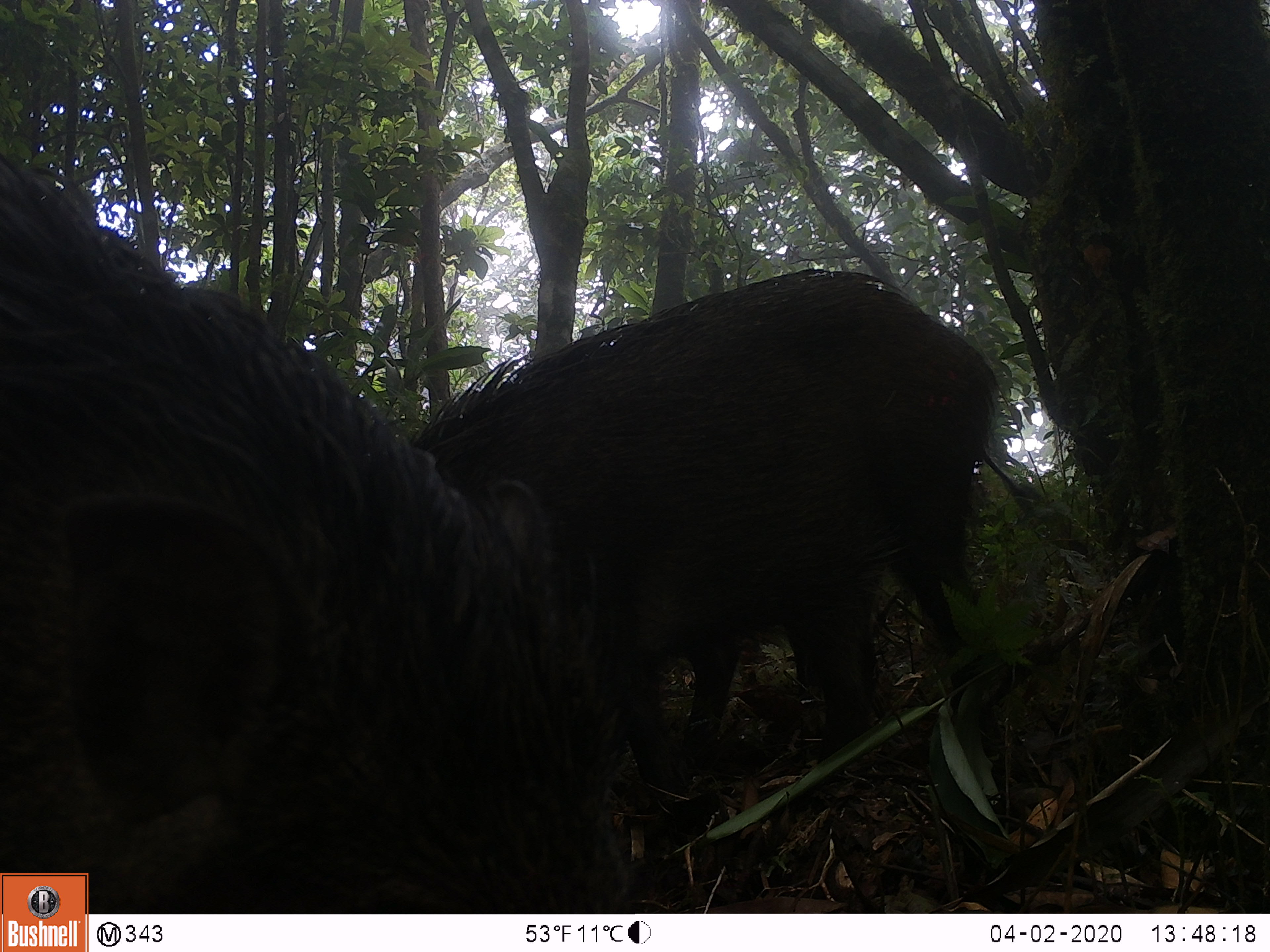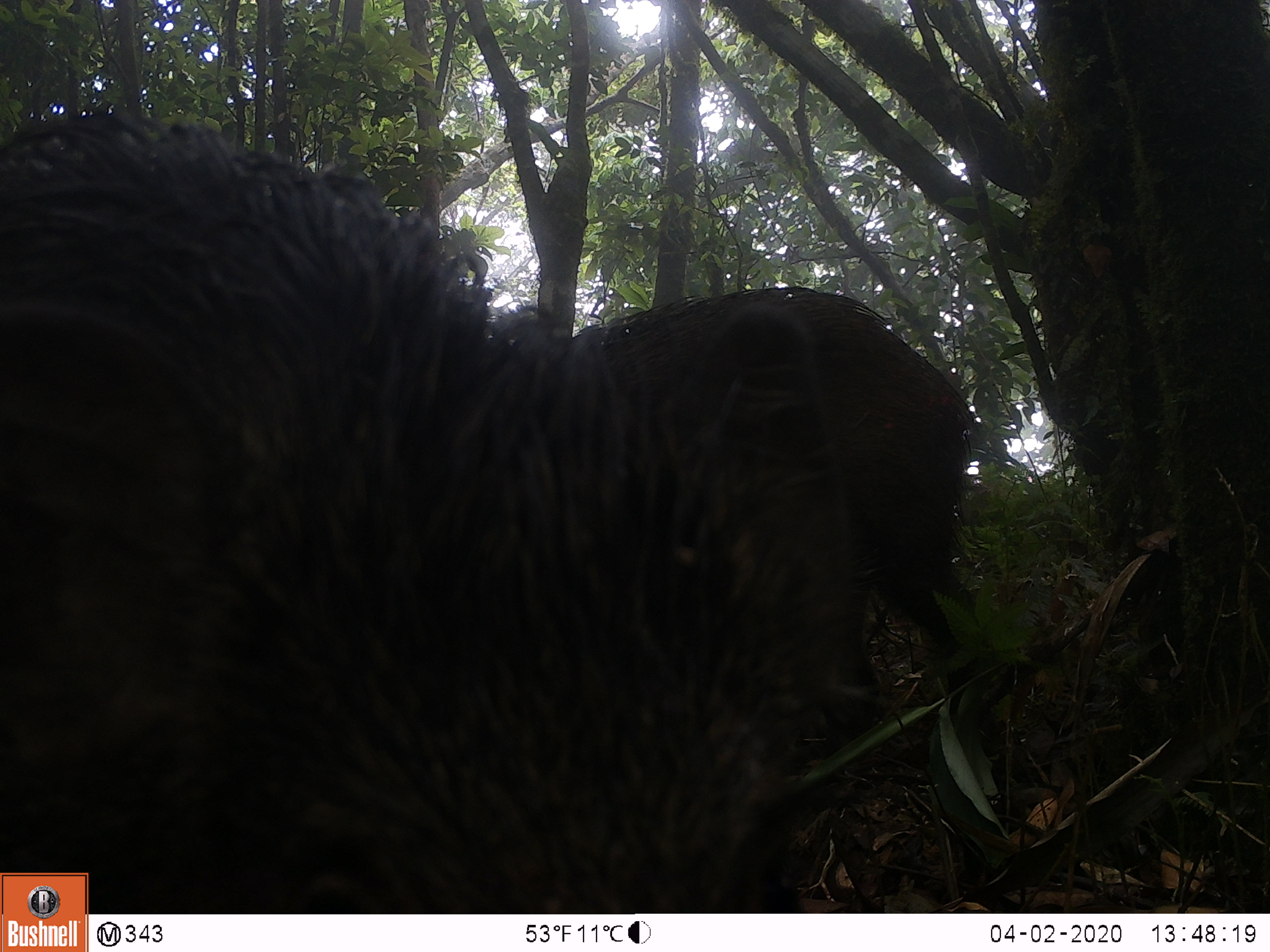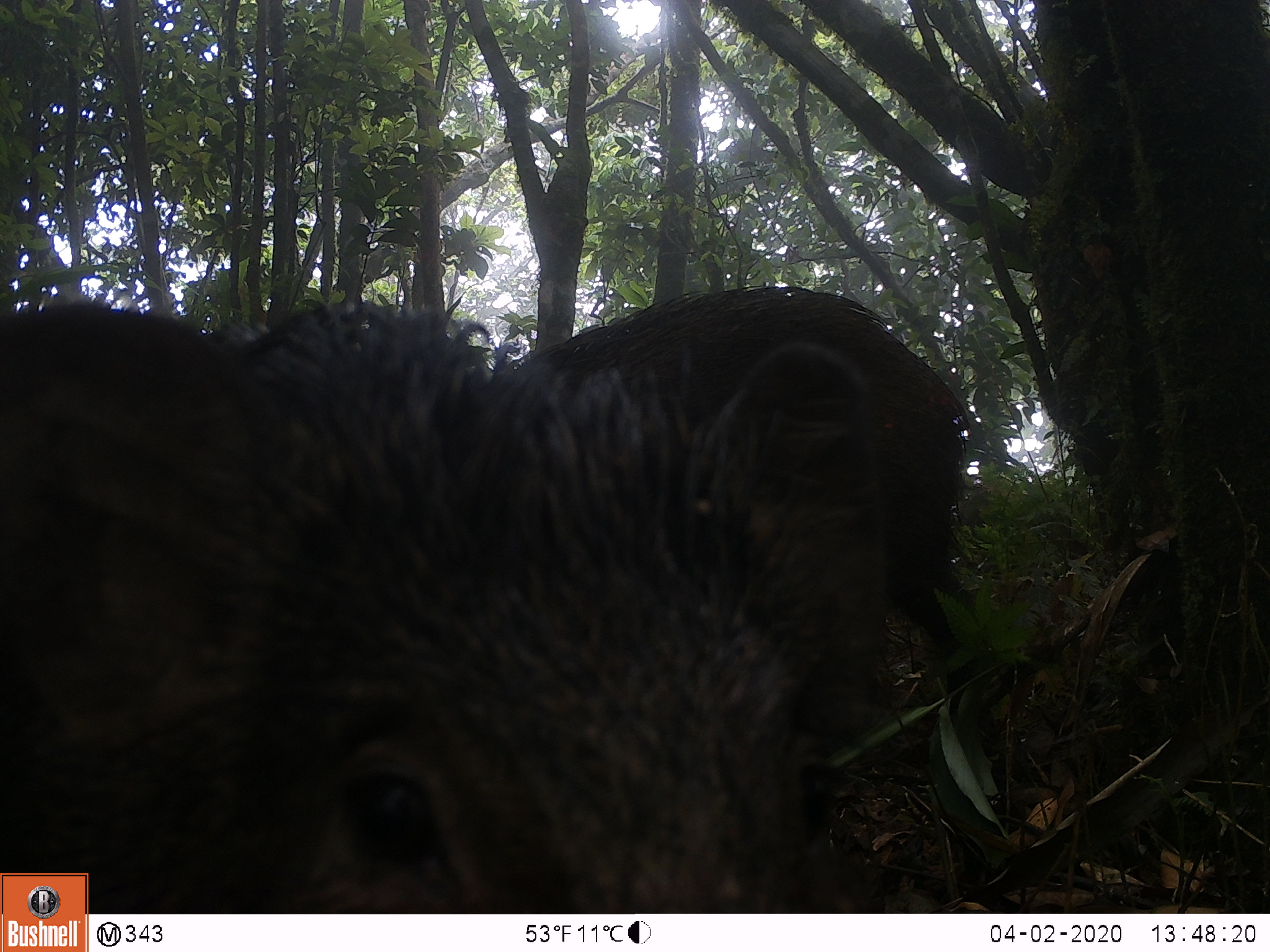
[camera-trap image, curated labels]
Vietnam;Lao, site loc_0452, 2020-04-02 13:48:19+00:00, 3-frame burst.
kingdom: Animalia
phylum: Chordata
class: Mammalia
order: Artiodactyla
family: Suidae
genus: Sus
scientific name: Sus scrofa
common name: eurasian wild pig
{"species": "eurasian wild pig (Sus scrofa)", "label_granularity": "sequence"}